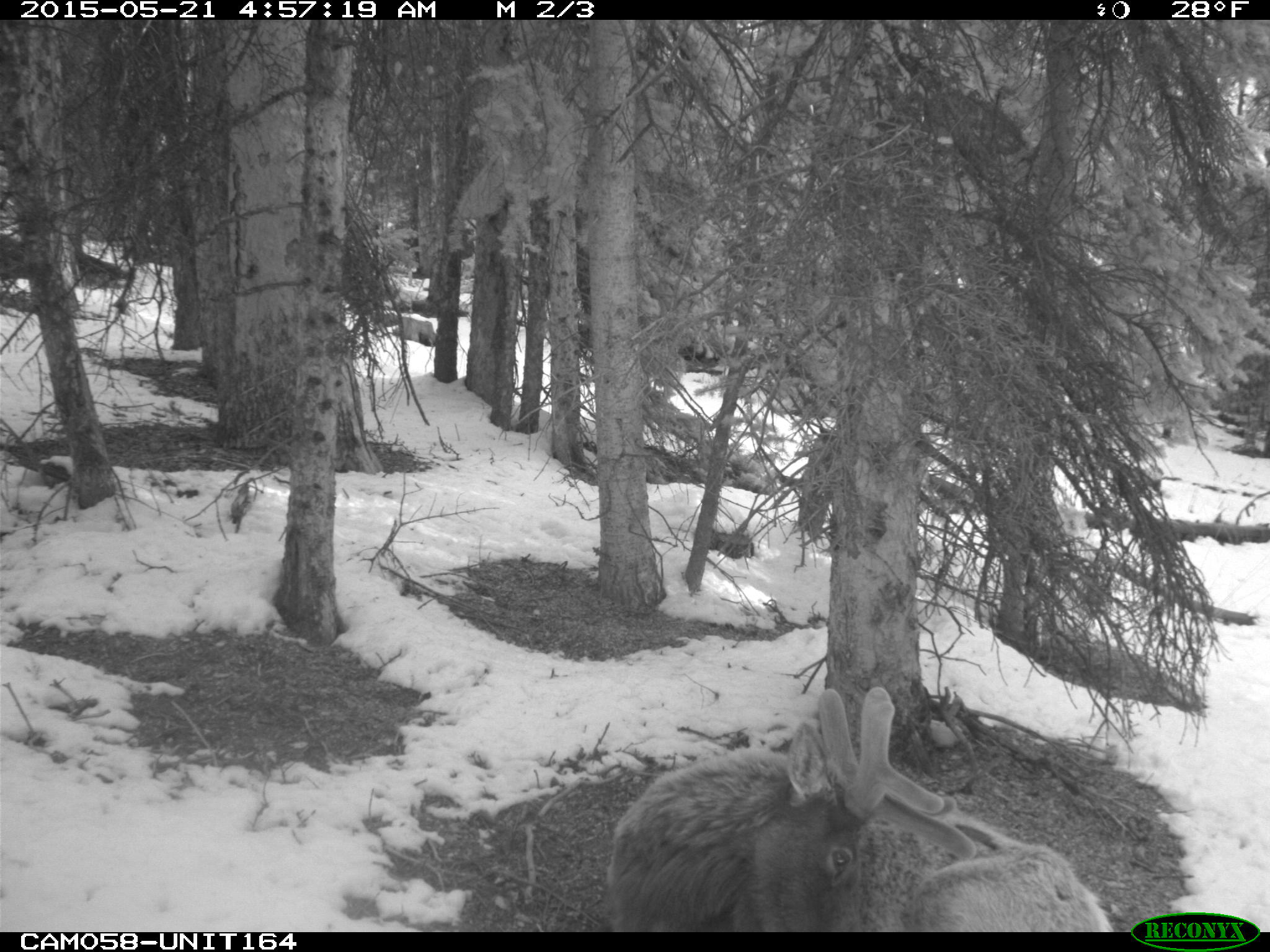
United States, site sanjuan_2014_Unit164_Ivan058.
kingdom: Animalia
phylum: Chordata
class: Mammalia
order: Artiodactyla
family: Cervidae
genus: Cervus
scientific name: Cervus elaphus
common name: red deer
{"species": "Cervus elaphus (red deer)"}